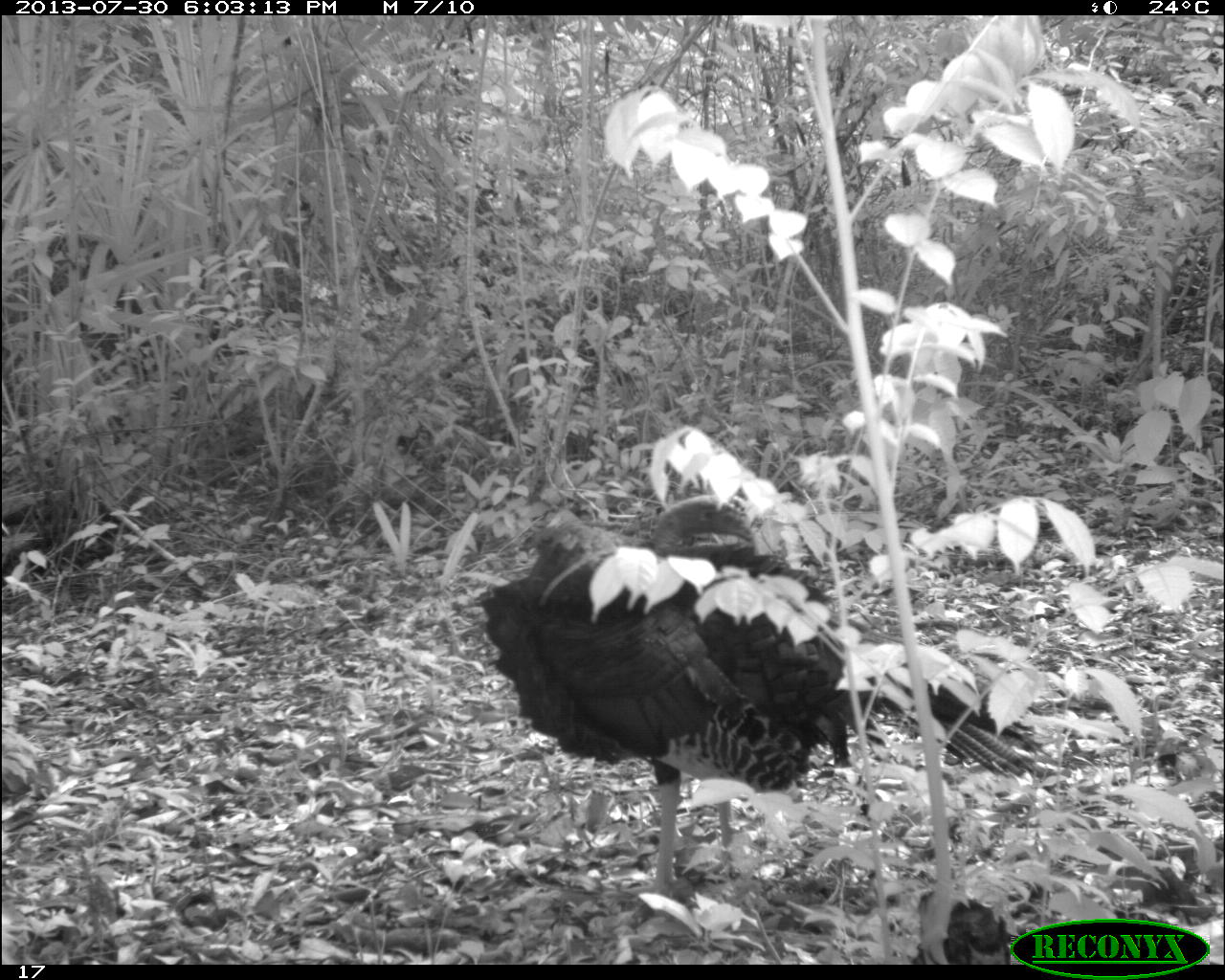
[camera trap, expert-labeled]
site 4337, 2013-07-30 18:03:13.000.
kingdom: Animalia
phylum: Chordata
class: Aves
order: Galliformes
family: Phasianidae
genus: Meleagris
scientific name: Meleagris ocellata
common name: ocellated turkey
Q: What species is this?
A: Meleagris ocellata (ocellated turkey).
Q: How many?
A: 2.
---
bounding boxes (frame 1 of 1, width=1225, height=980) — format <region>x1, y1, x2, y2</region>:
meleagris ocellata: <region>475, 491, 1038, 897</region>